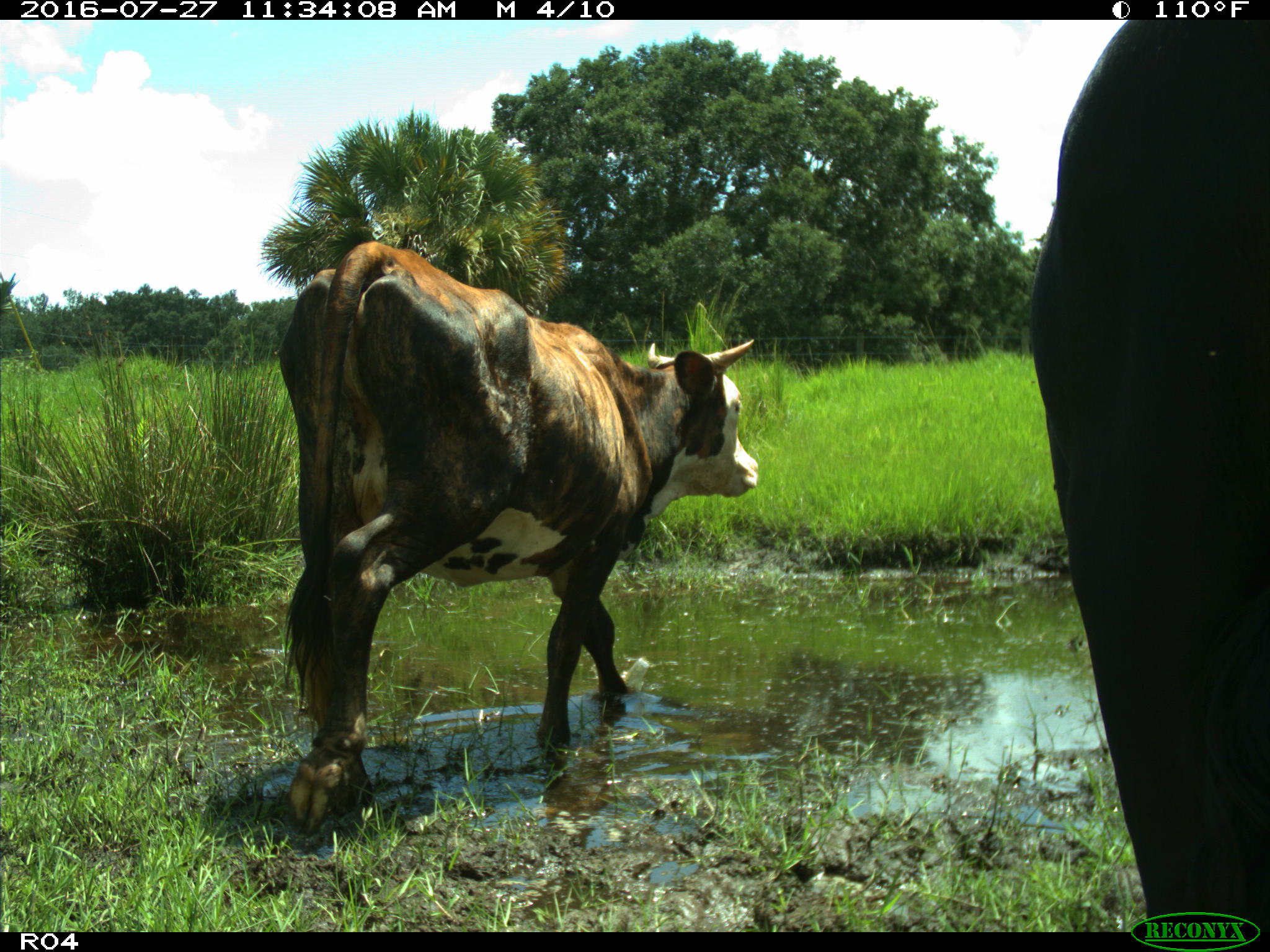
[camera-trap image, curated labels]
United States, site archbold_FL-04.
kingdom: Animalia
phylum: Chordata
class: Mammalia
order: Artiodactyla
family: Bovidae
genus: Bos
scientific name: Bos taurus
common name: domestic cow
Bos taurus (domestic cow).